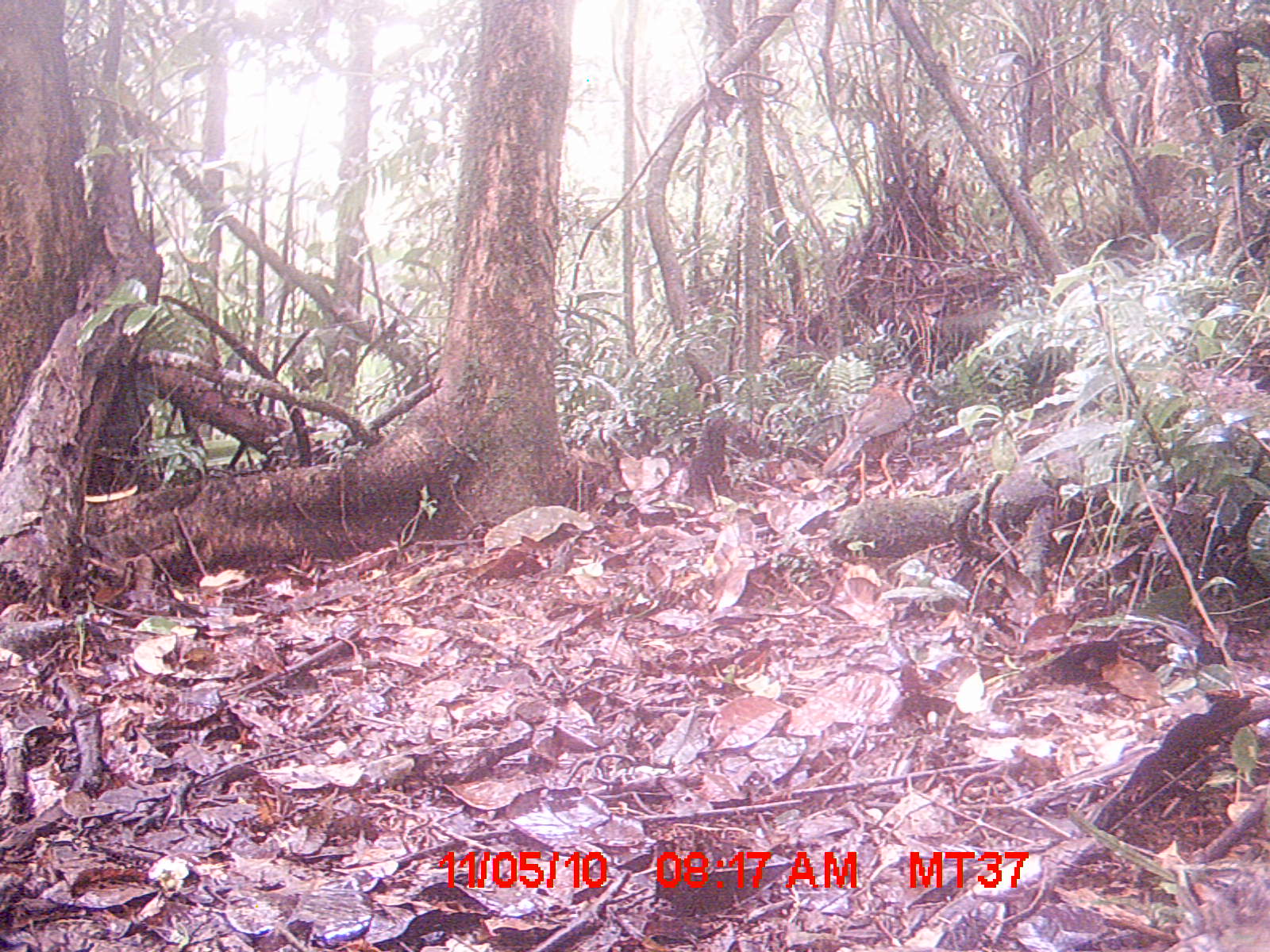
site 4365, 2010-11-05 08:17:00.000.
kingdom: Animalia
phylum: Chordata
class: Aves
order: Coraciiformes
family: Brachypteraciidae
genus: Brachypteracias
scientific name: Brachypteracias squamiger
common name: scaly ground-roller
Brachypteracias squamiger (scaly ground-roller), count 1.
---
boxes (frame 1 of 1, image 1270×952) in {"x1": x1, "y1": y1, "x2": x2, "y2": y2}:
brachypteracias squamiger: {"x1": 817, "y1": 371, "x2": 921, "y2": 500}